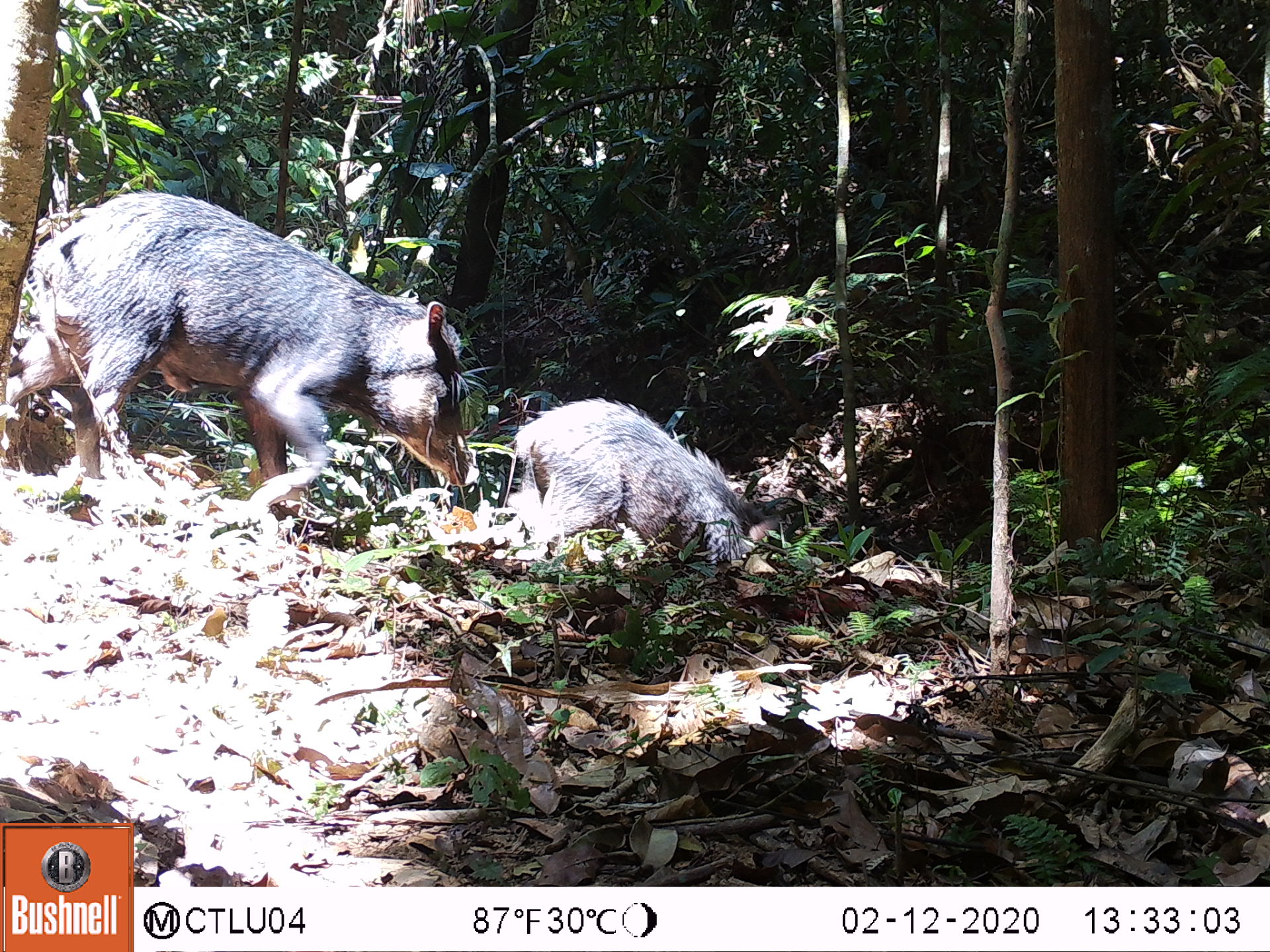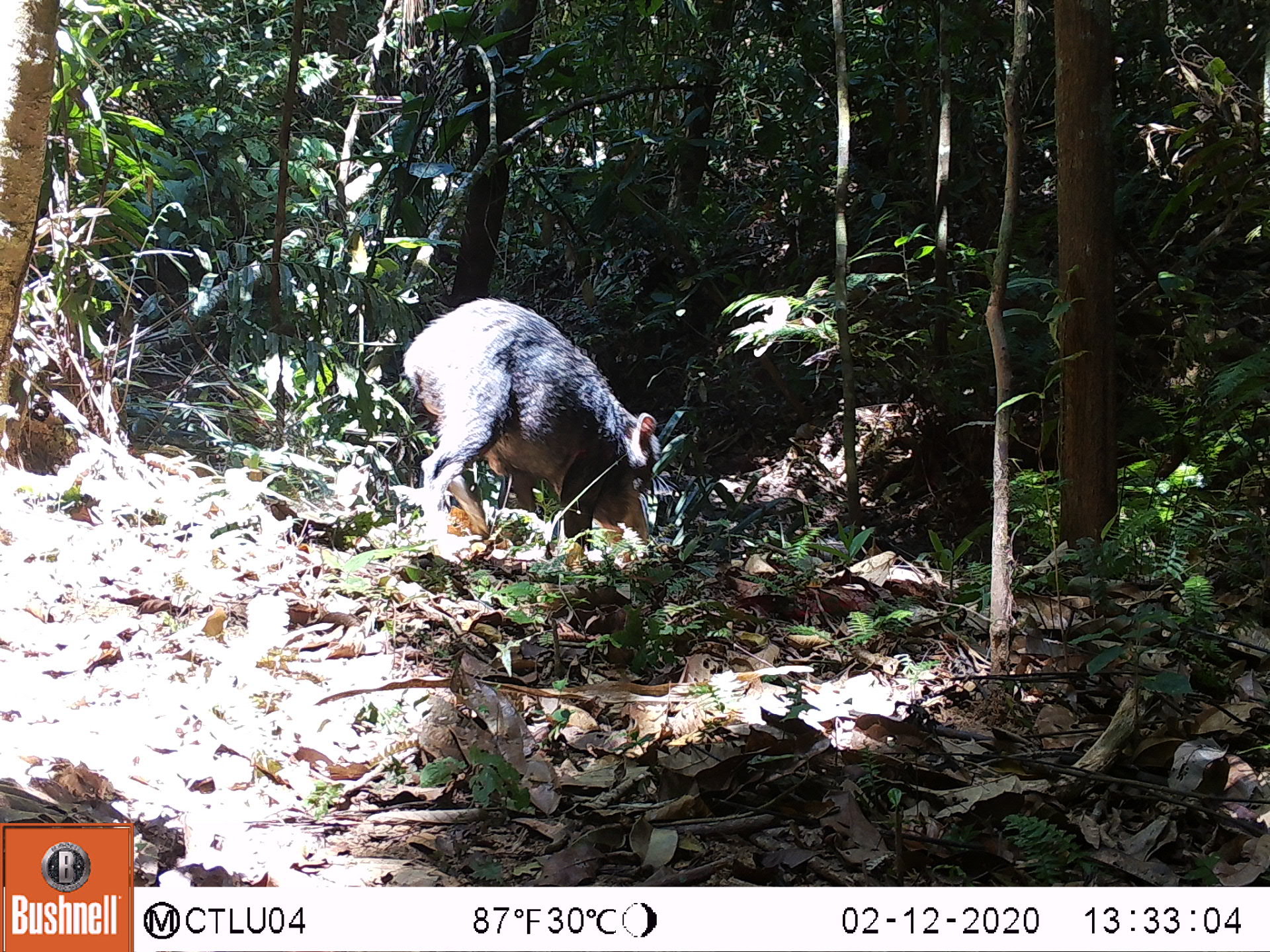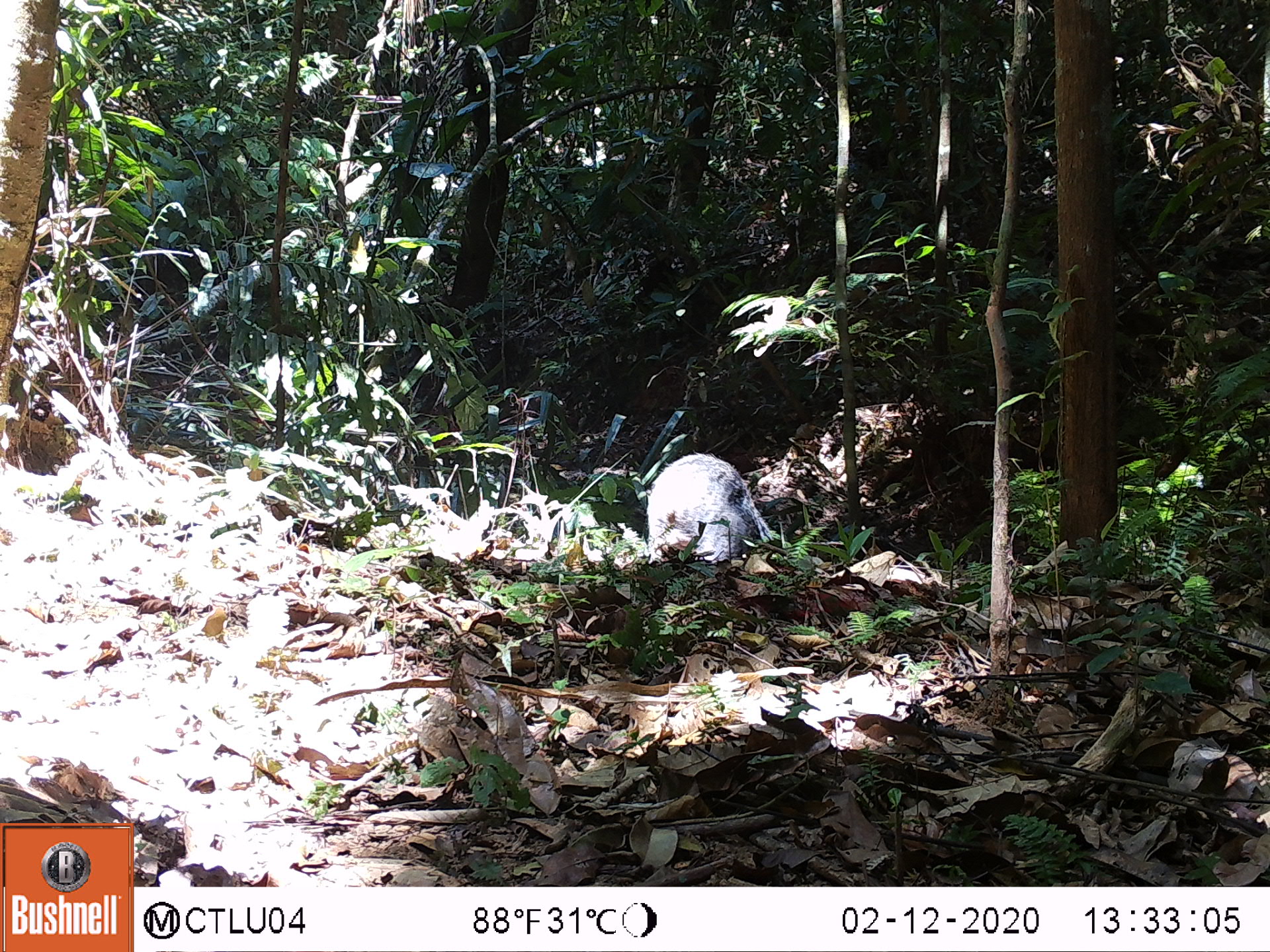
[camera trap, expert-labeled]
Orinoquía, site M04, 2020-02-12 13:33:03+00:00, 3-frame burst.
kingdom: Animalia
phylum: Chordata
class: Mammalia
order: Artiodactyla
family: Tayassuidae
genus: Tayassu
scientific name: Tayassu pecari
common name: white-lipped peccary